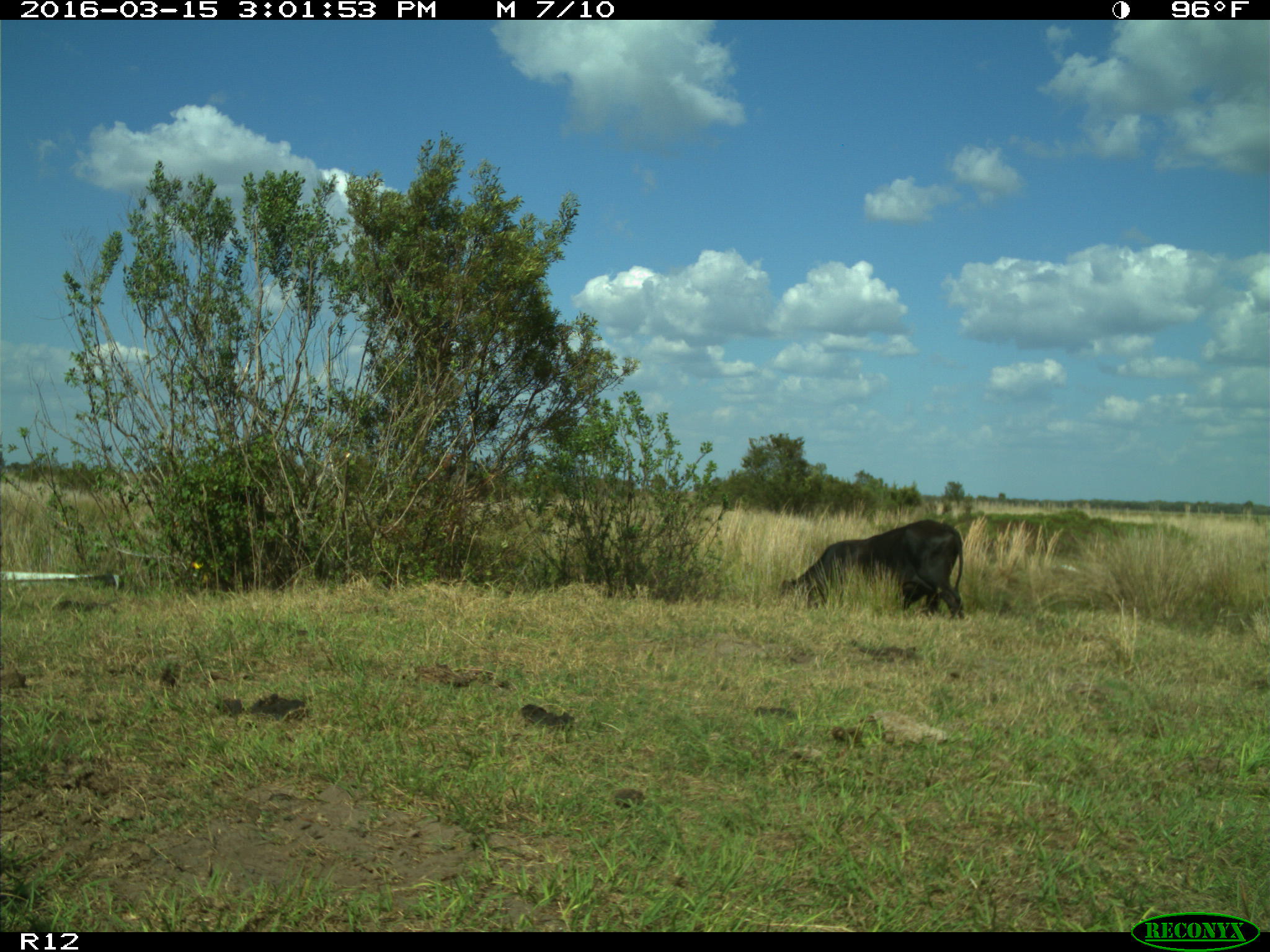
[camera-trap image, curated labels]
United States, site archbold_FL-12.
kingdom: Animalia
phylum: Chordata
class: Mammalia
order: Artiodactyla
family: Bovidae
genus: Bos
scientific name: Bos taurus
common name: domestic cow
Bos taurus (domestic cow).